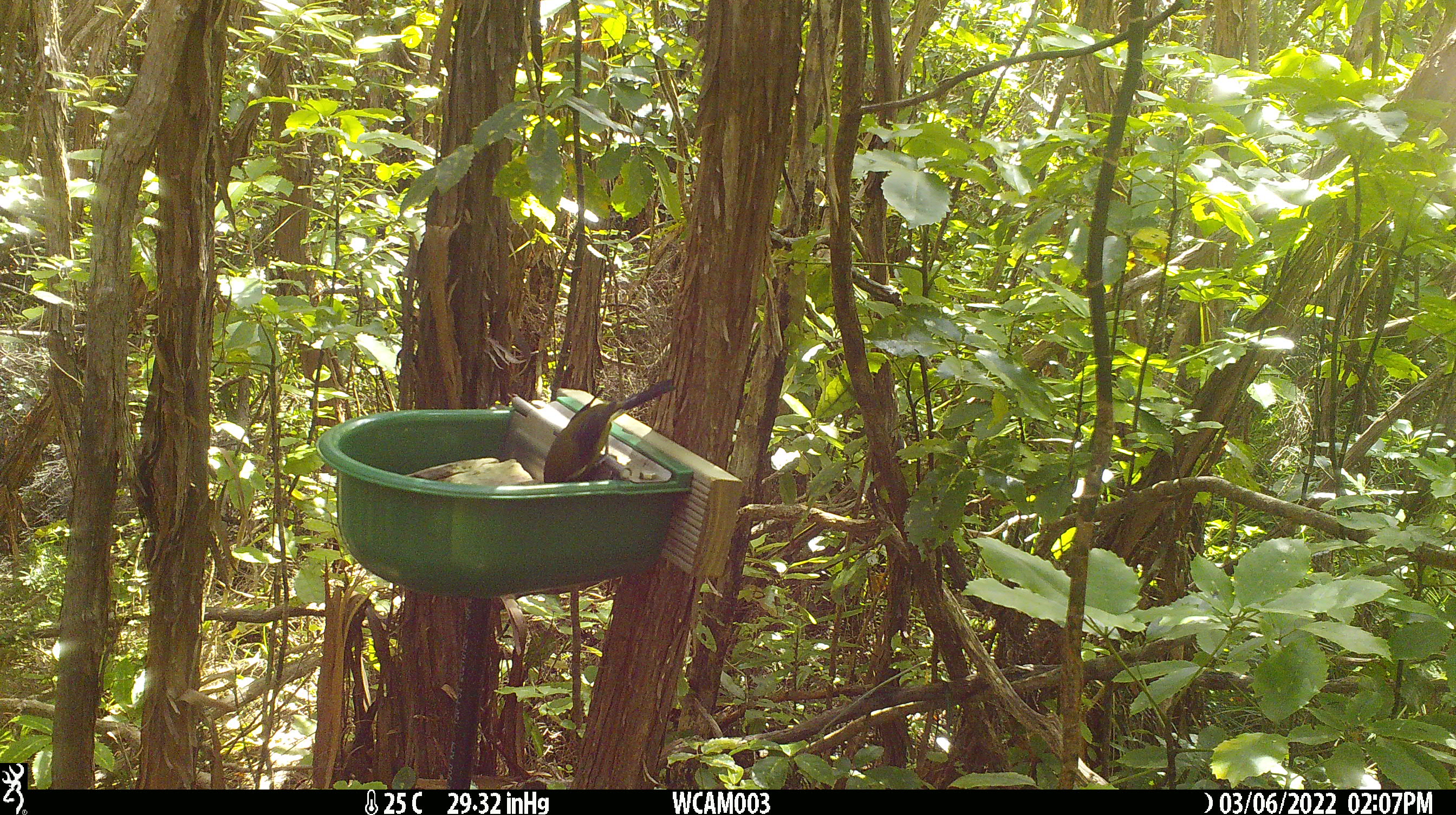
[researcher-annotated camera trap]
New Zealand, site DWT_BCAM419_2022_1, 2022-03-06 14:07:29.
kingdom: Animalia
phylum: Chordata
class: Aves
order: Passeriformes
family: Meliphagidae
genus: Anthornis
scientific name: Anthornis melanura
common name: new zealand bellbird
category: bellbird